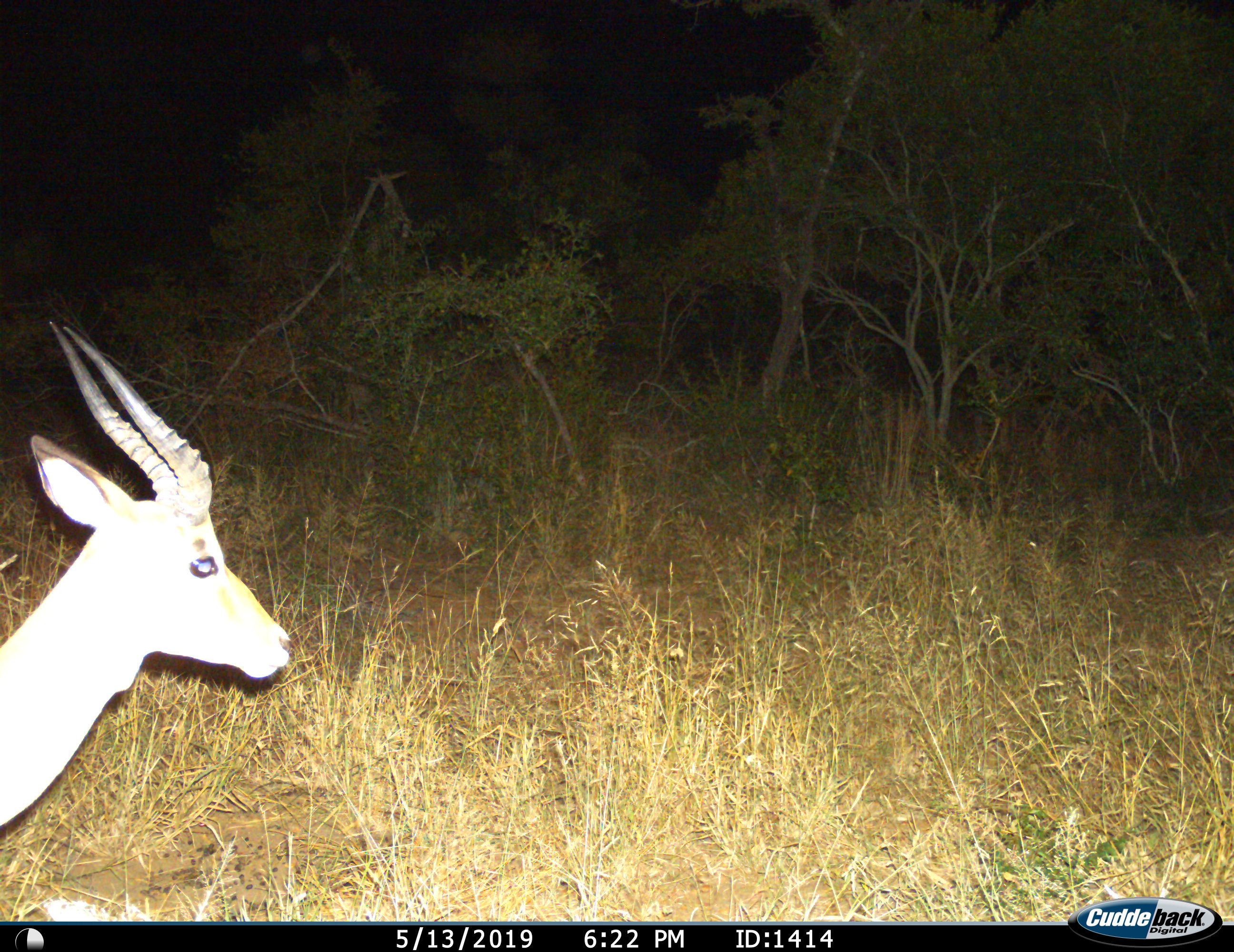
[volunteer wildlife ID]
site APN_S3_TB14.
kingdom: Animalia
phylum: Chordata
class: Mammalia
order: Artiodactyla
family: Bovidae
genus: Aepyceros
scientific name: Aepyceros melampus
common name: impala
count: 1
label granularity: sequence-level